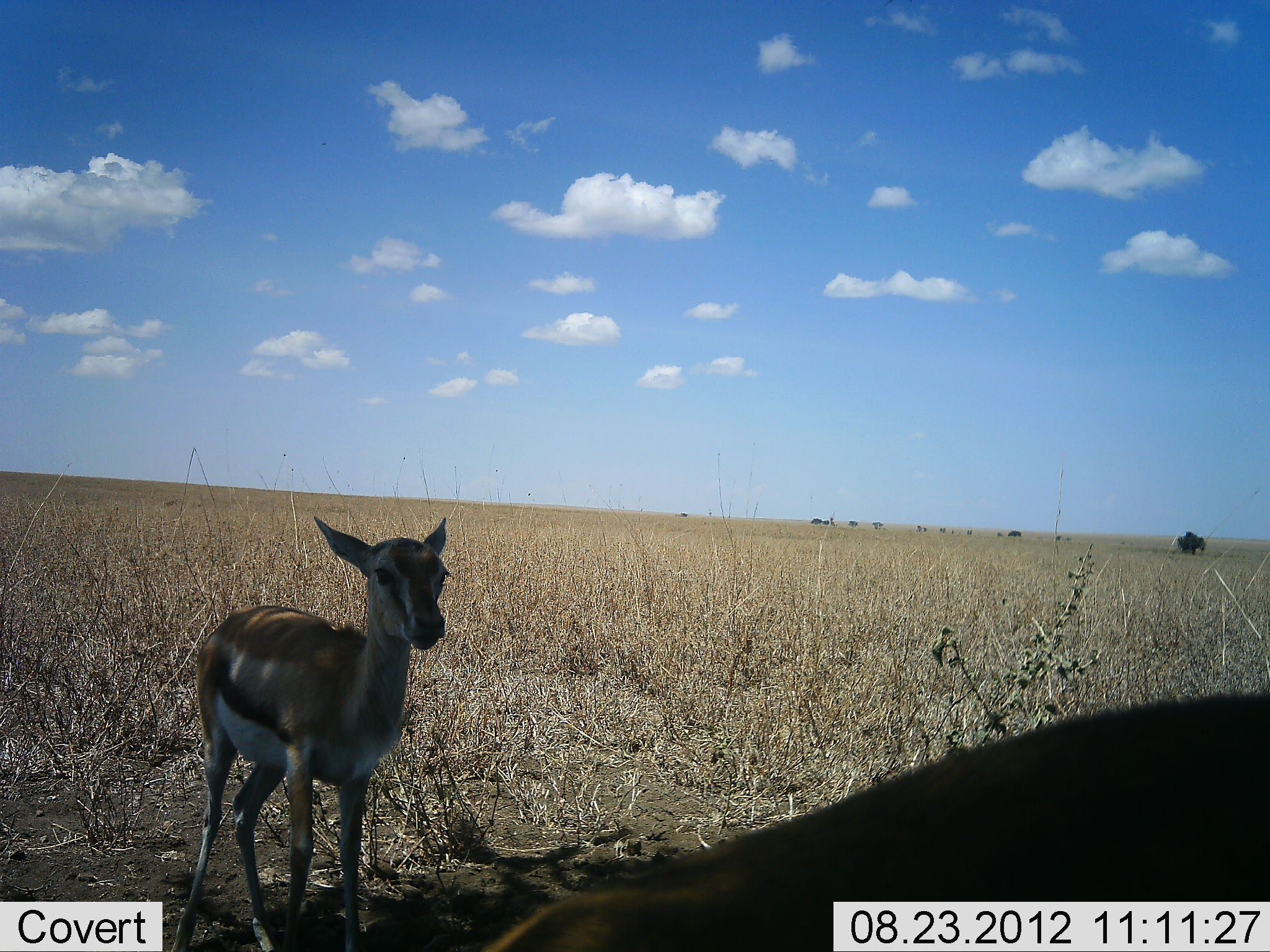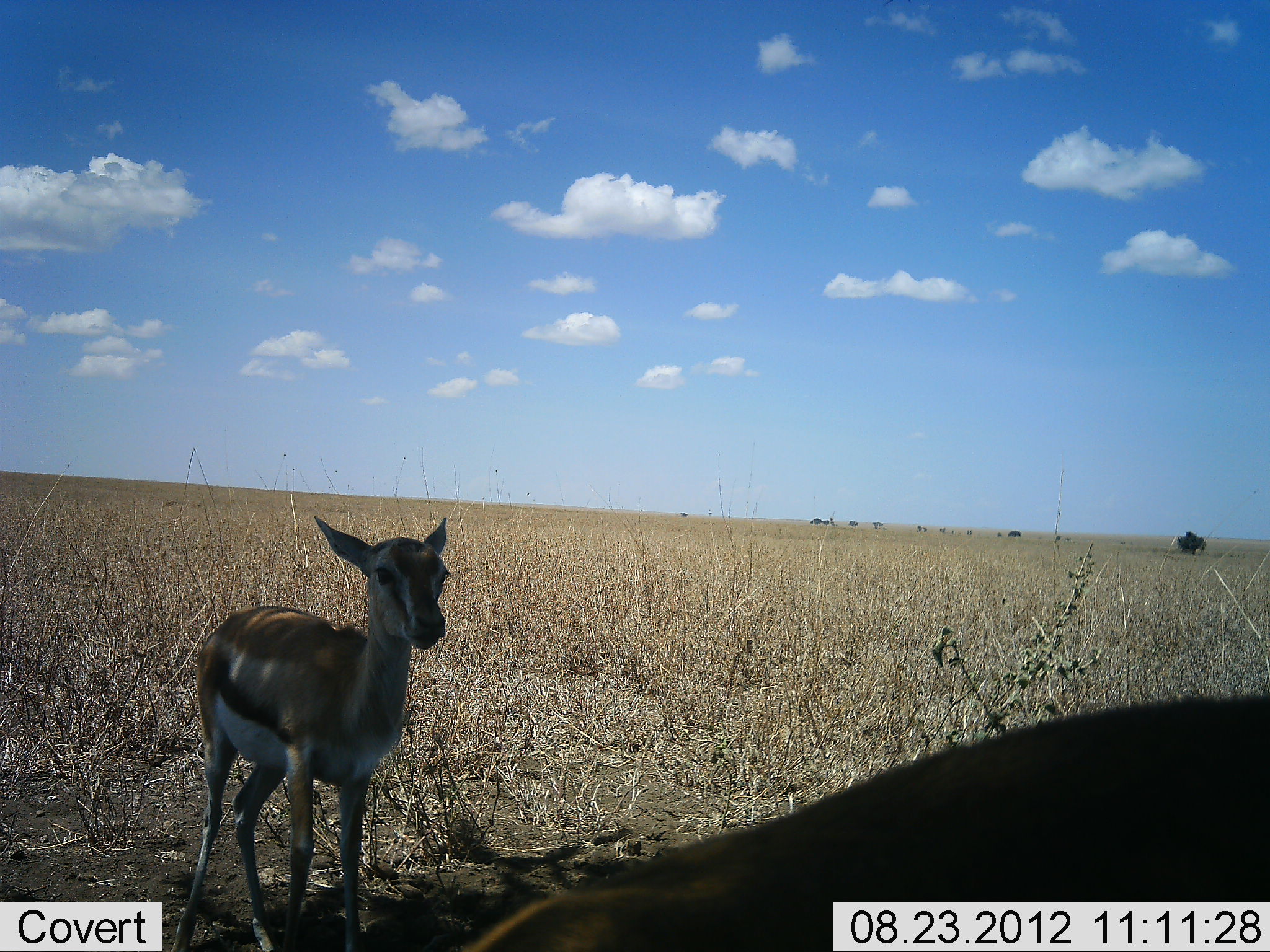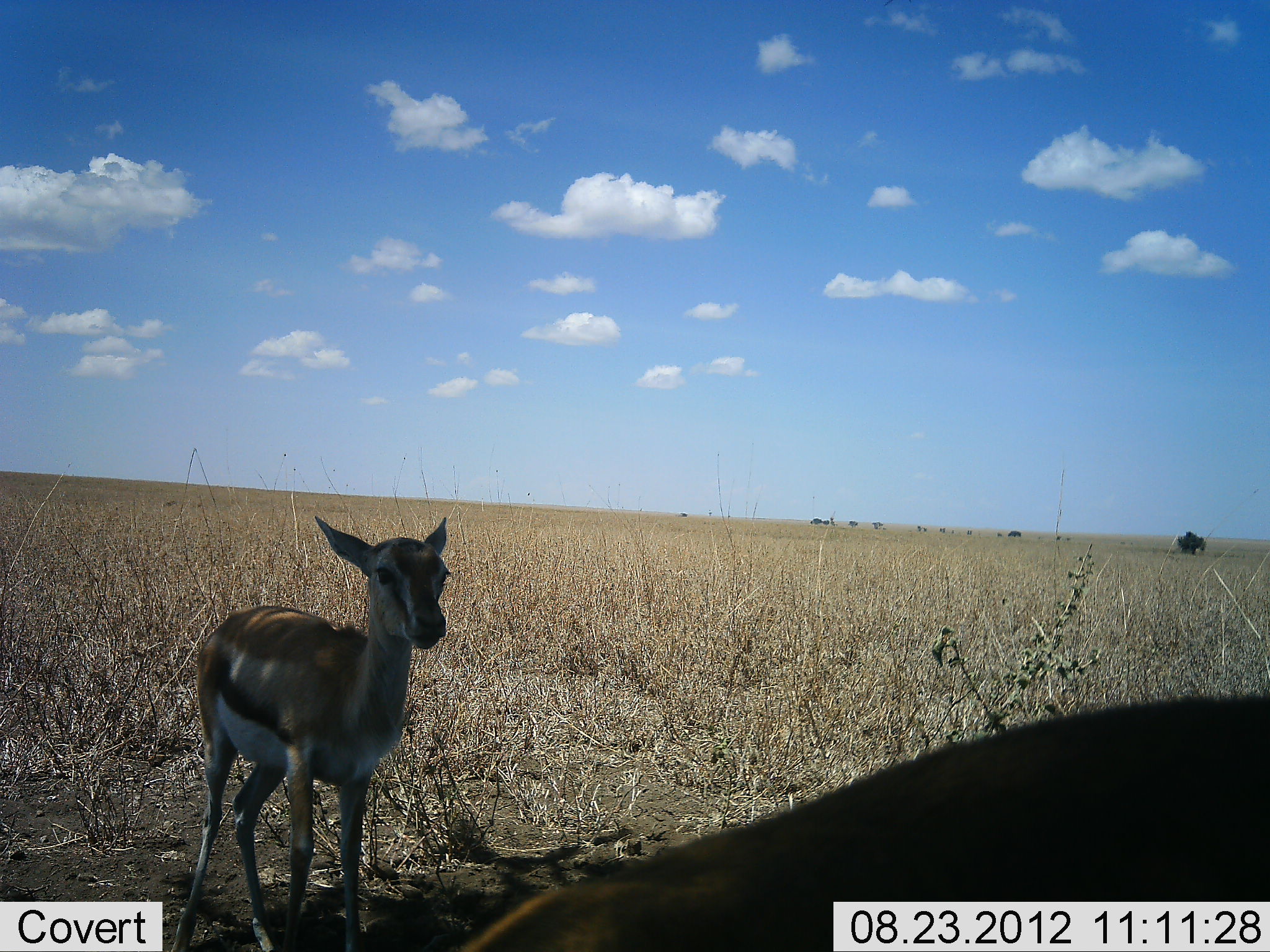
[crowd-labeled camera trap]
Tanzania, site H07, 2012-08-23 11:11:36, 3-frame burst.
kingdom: Animalia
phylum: Chordata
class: Mammalia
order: Artiodactyla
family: Bovidae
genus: Eudorcas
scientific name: Eudorcas thomsonii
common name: thomson's gazelle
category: gazellethomsons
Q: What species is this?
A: Gazellethomsons (thomson's gazelle) (Eudorcas thomsonii).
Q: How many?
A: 2.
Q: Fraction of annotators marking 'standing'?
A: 100%.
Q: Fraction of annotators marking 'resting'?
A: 0%.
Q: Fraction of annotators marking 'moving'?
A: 0%.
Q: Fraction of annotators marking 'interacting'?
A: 0%.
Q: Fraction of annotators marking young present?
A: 40%.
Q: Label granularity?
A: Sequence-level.